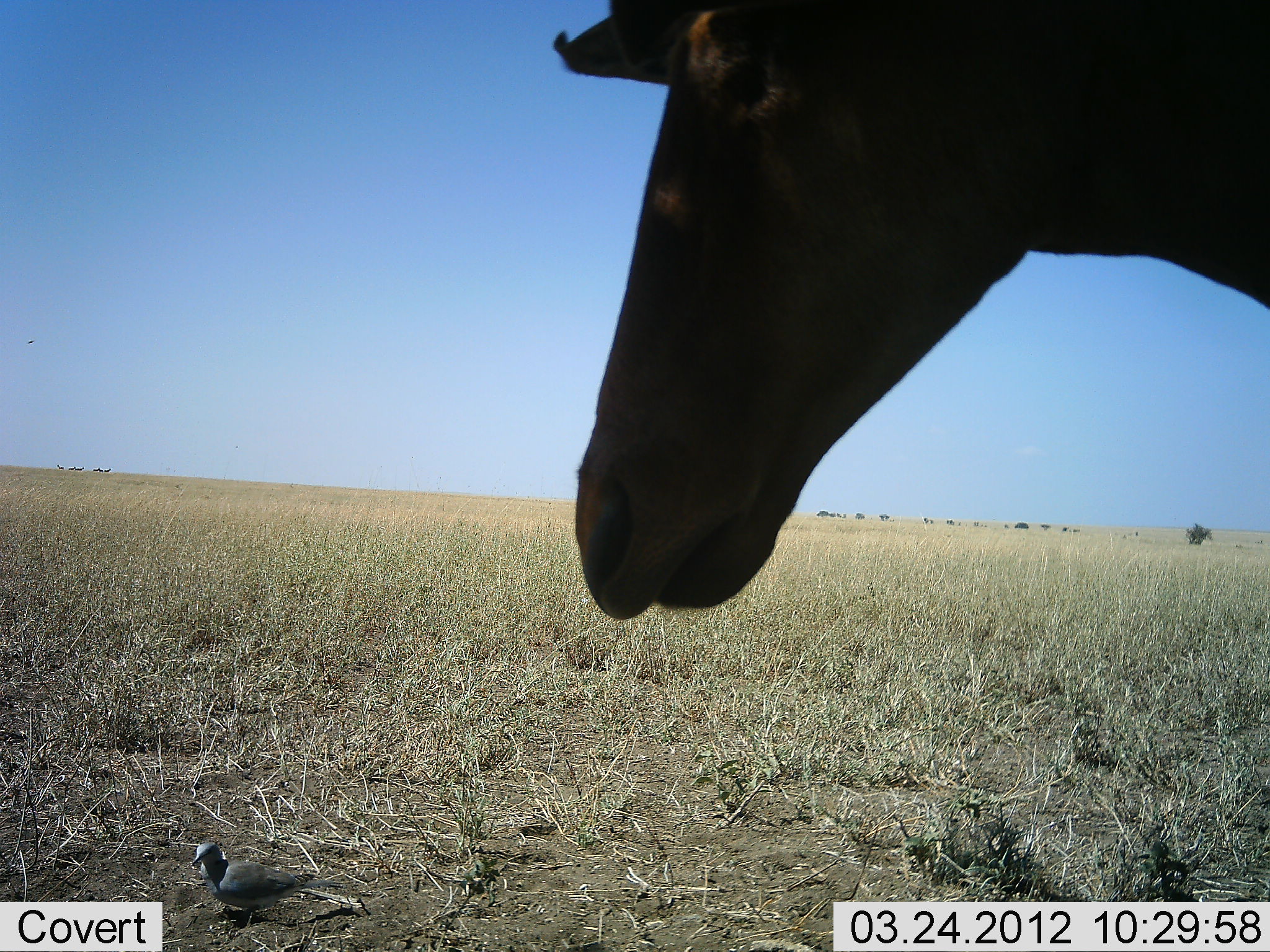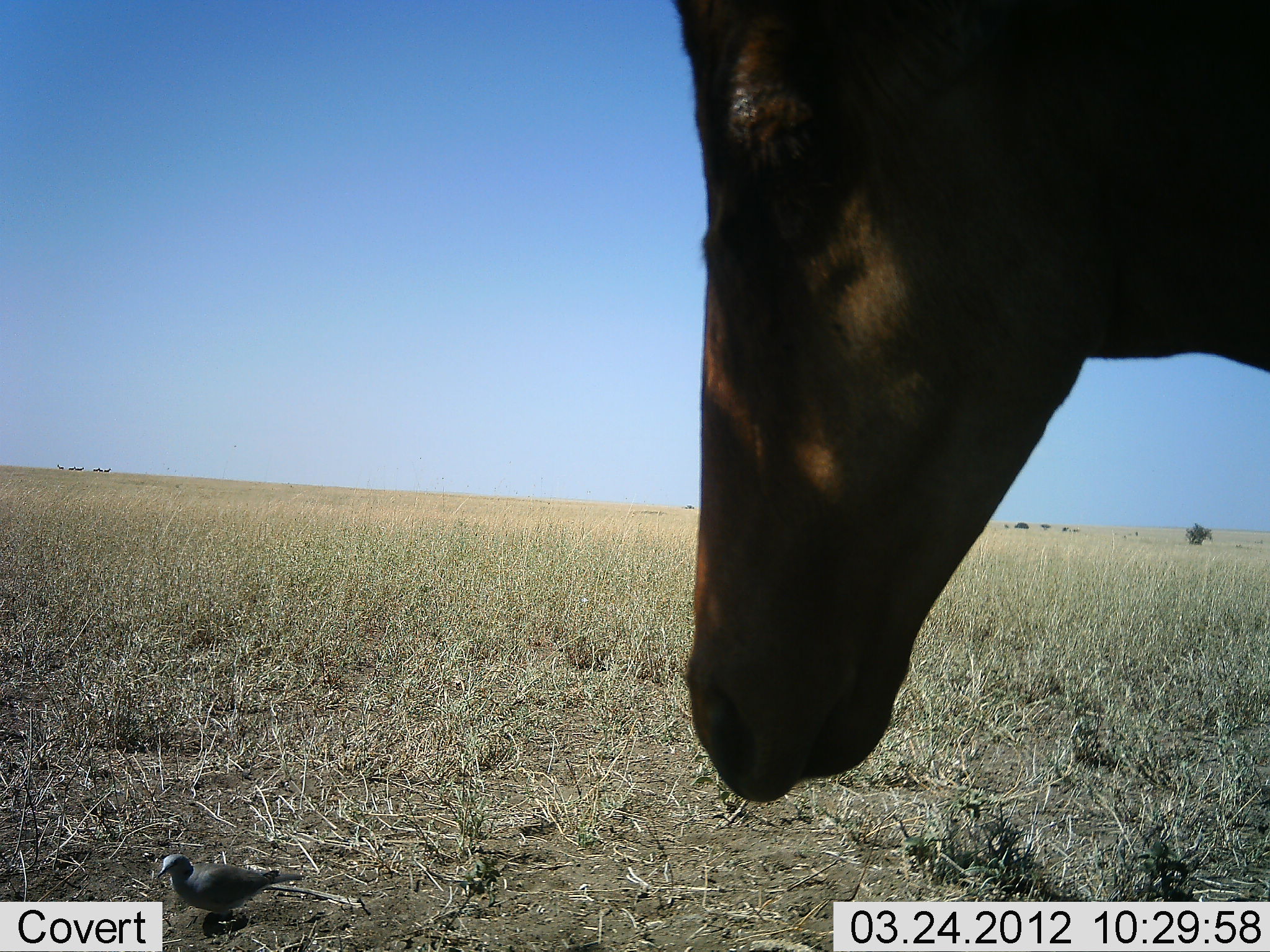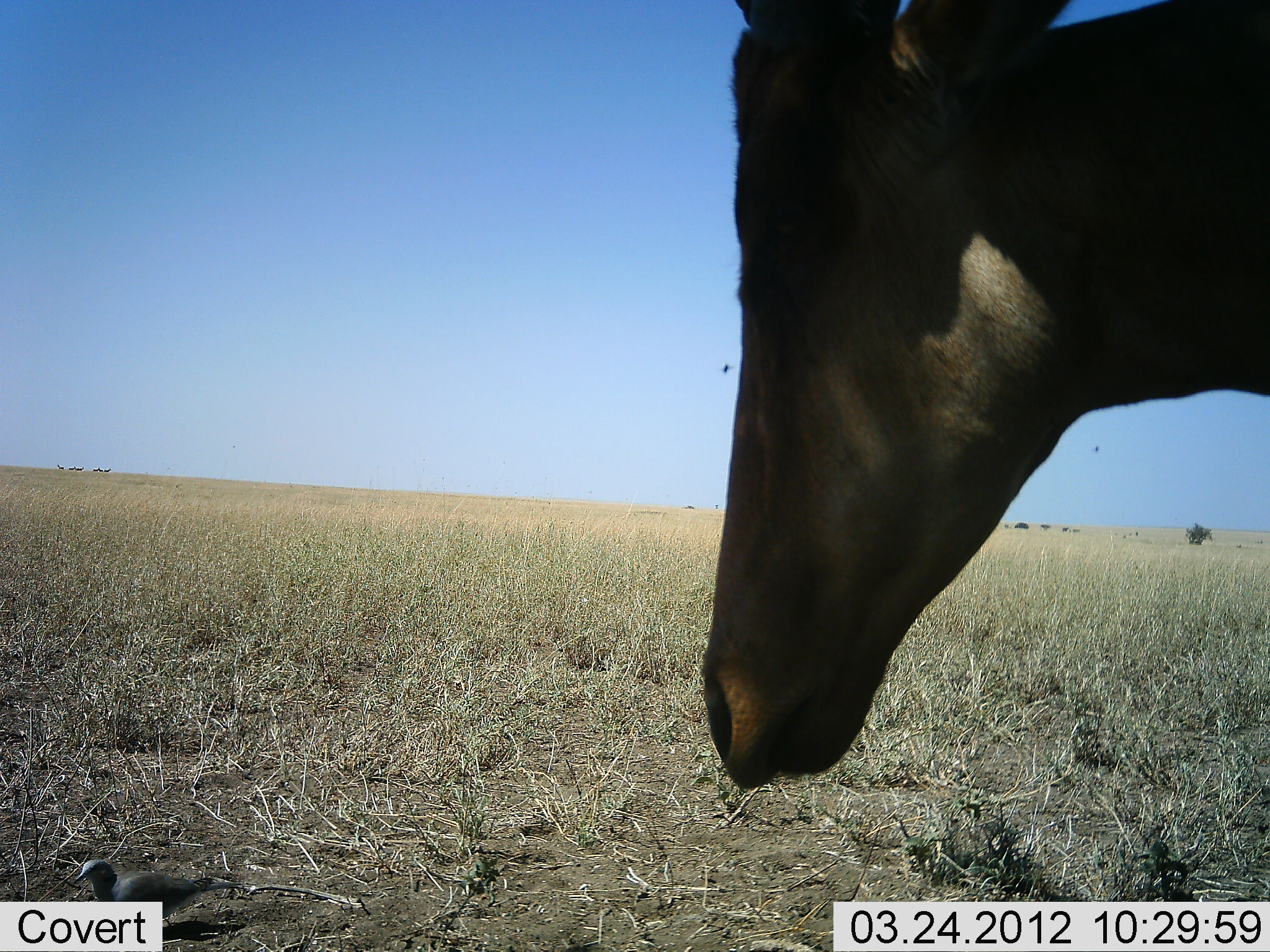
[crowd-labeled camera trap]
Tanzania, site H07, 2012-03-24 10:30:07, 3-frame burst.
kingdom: Animalia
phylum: Chordata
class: Mammalia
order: Artiodactyla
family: Bovidae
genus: Alcelaphus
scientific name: Alcelaphus buselaphus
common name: hartebeest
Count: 1.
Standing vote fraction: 87%.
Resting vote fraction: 13%.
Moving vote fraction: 6%.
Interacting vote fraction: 0%.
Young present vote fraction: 0%.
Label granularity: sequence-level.